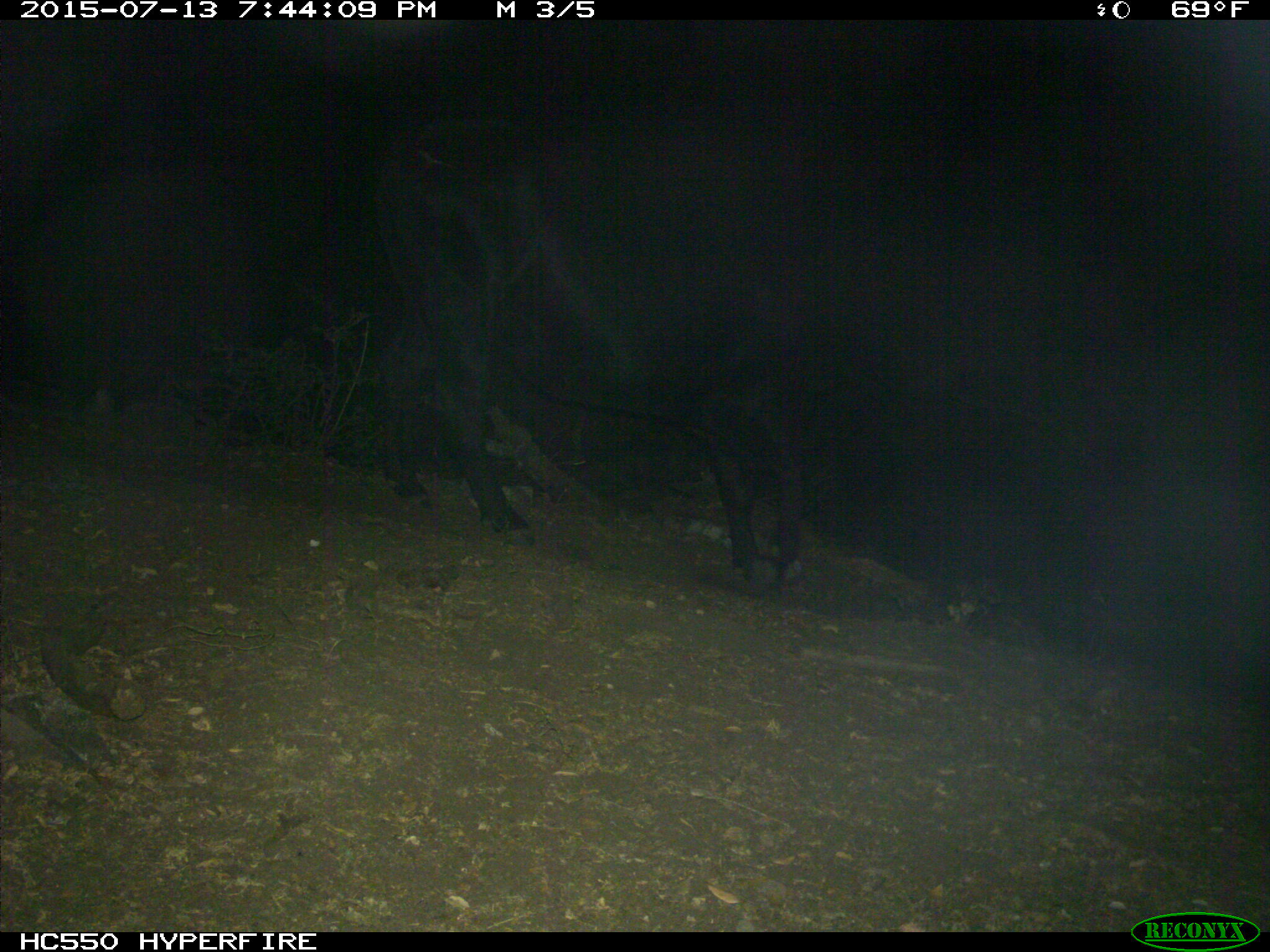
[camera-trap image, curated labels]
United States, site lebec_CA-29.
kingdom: Animalia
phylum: Chordata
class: Mammalia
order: Artiodactyla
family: Bovidae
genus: Bos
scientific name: Bos taurus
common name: domestic cow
Bos taurus (domestic cow).